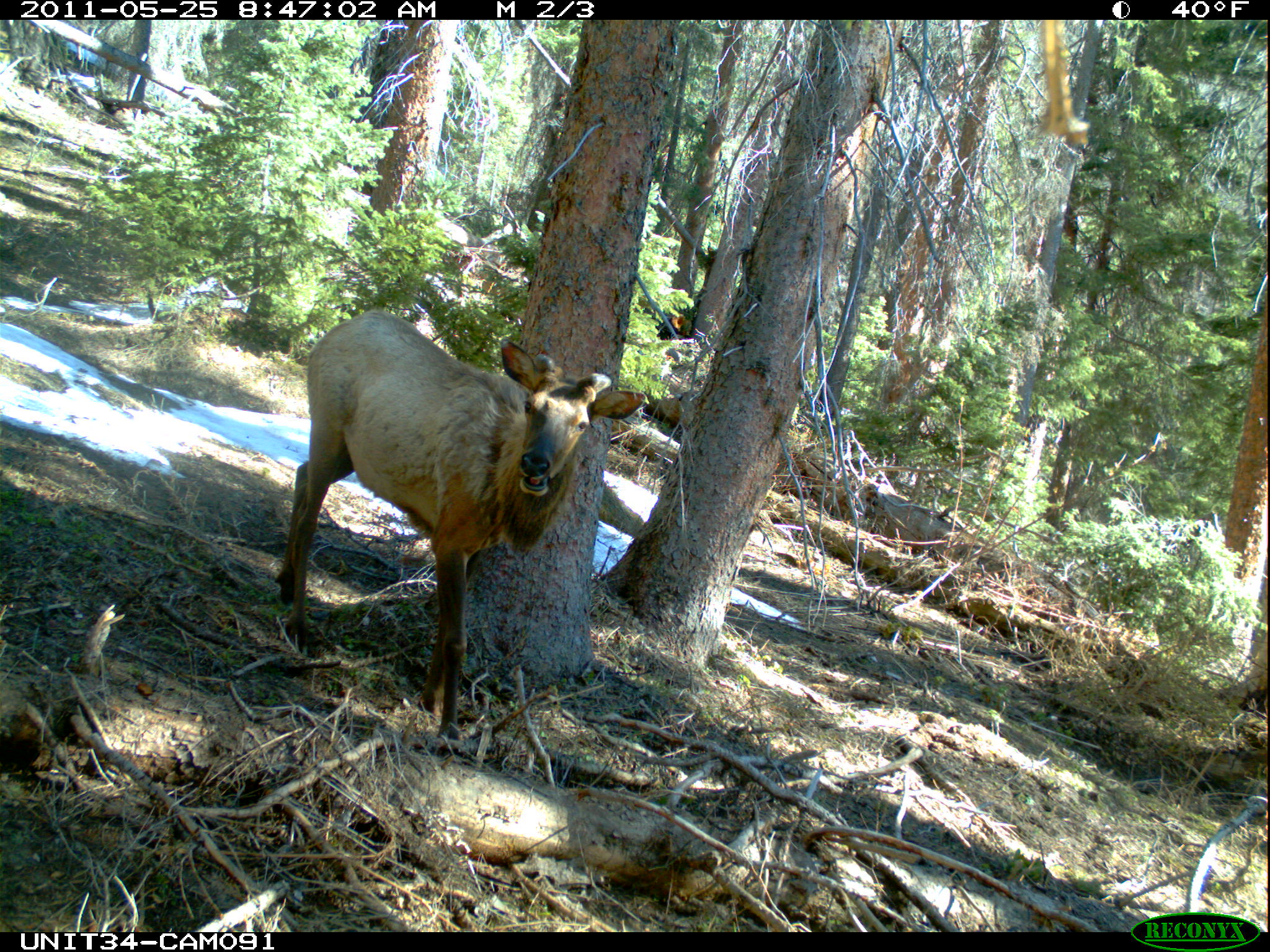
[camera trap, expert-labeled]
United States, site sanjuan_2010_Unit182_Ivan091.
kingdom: Animalia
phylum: Chordata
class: Mammalia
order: Artiodactyla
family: Cervidae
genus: Cervus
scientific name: Cervus elaphus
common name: red deer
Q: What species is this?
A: Cervus elaphus (red deer).